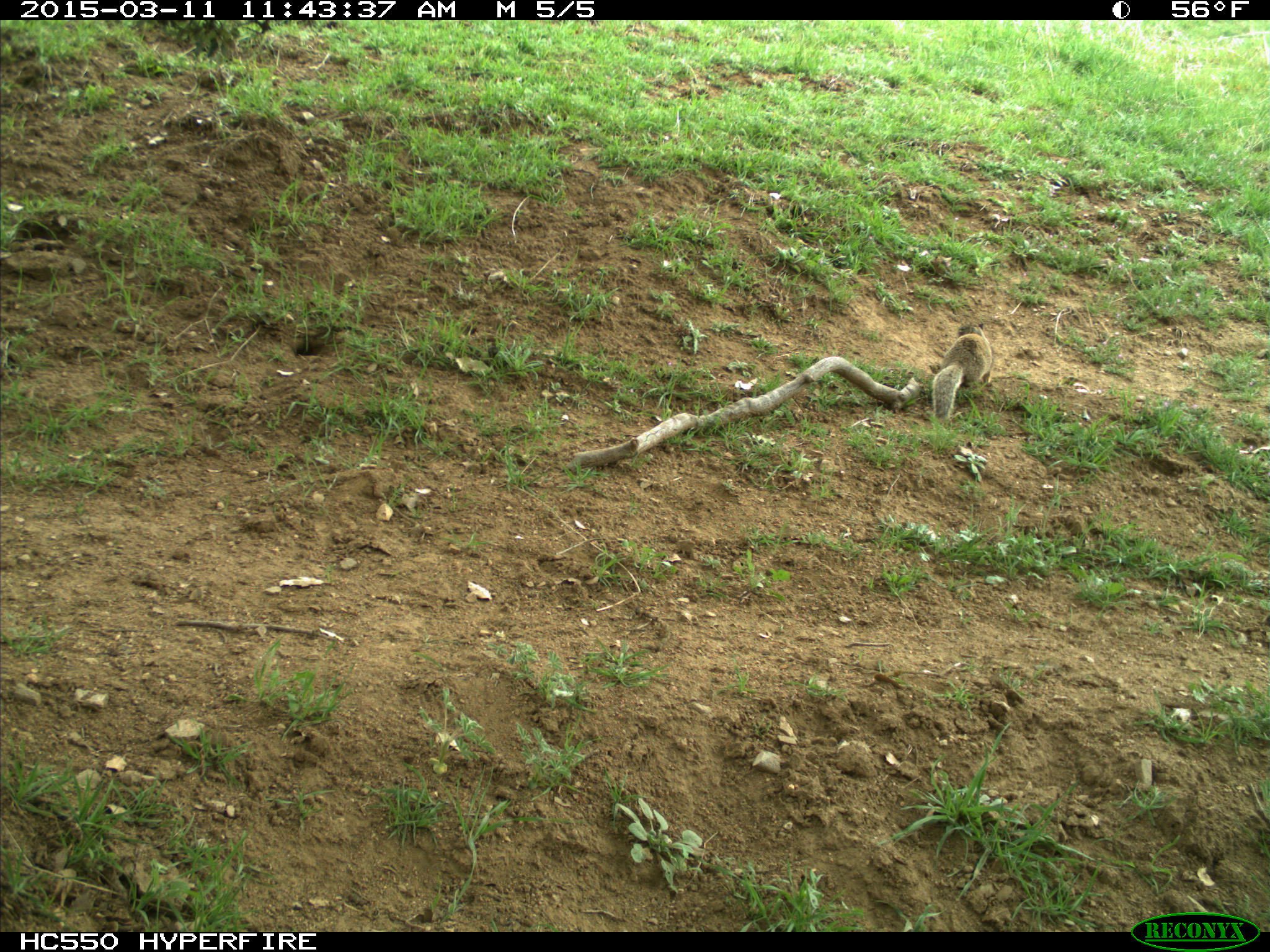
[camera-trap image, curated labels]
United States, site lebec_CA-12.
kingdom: Animalia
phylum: Chordata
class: Mammalia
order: Rodentia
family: Sciuridae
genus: Otospermophilus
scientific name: Otospermophilus beecheyi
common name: california ground squirrel